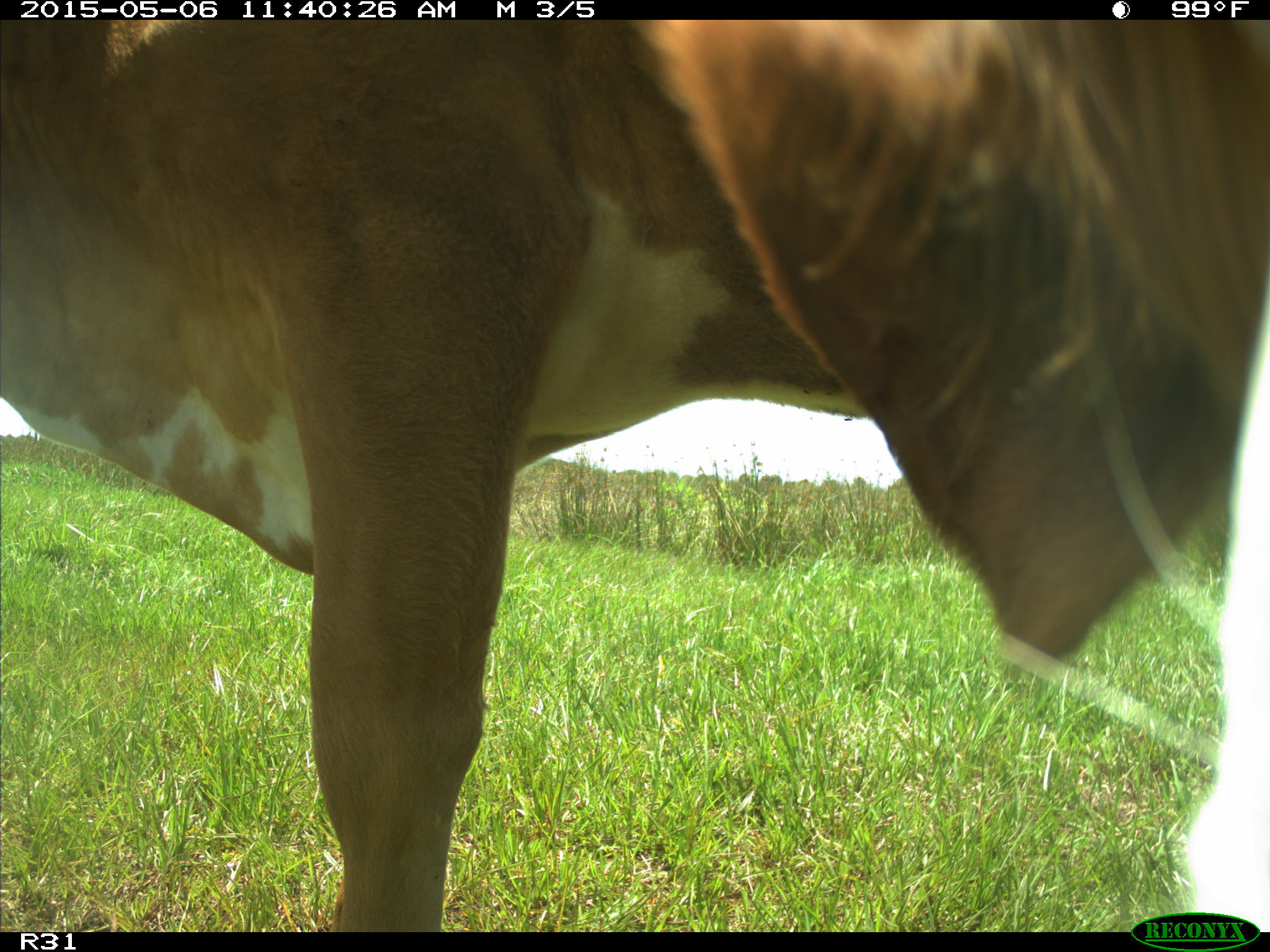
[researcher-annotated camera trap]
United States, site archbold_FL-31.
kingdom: Animalia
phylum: Chordata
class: Mammalia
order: Artiodactyla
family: Bovidae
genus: Bos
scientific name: Bos taurus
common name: domestic cow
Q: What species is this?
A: Bos taurus (domestic cow).